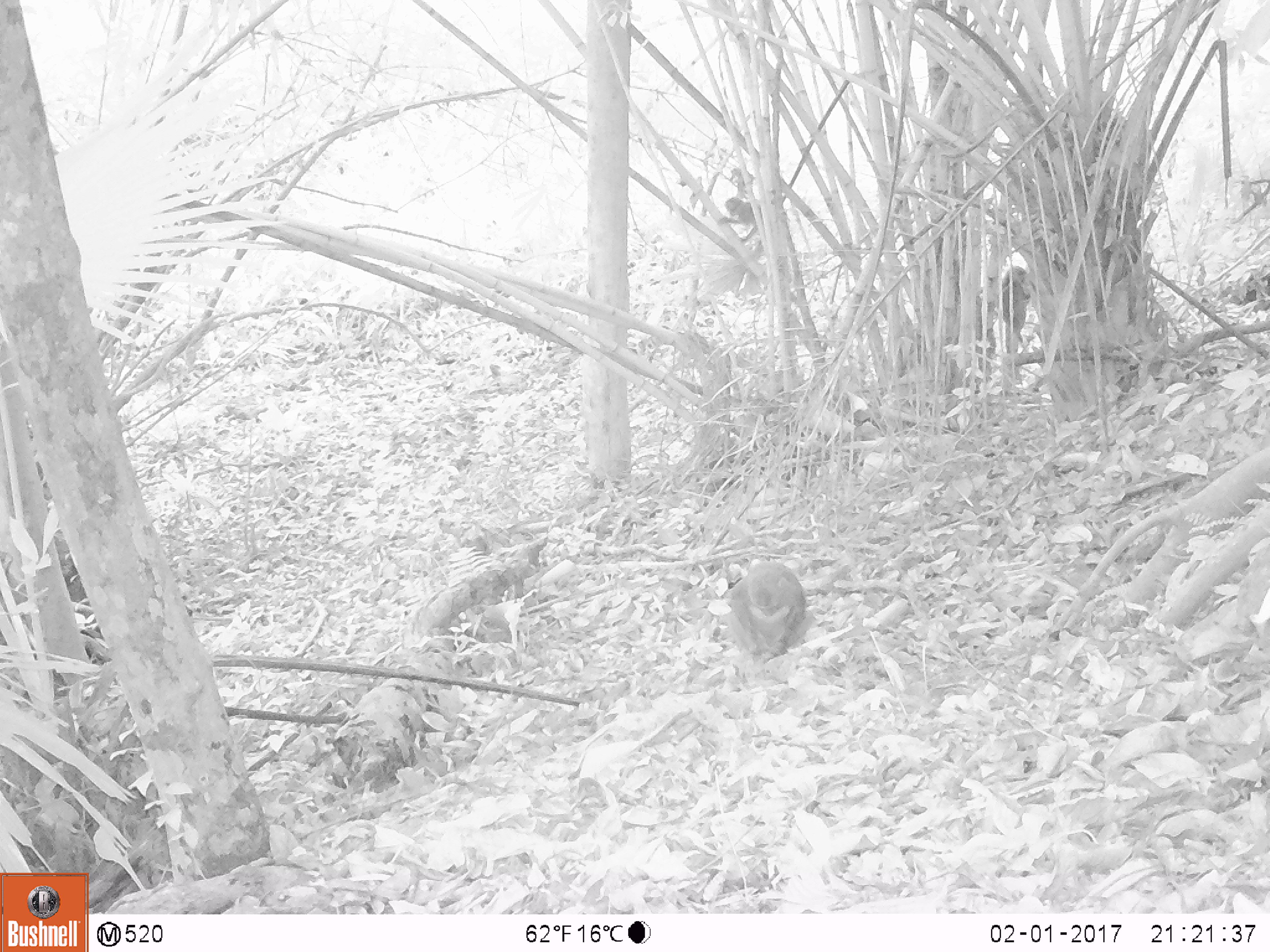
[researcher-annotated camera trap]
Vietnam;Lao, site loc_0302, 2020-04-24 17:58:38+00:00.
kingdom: Animalia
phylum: Chordata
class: Mammalia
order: Primates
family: Cercopithecidae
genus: Macaca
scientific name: Macaca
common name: macaques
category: assam or rhesus macaque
Assam or rhesus macaque (macaques) (Macaca). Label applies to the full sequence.